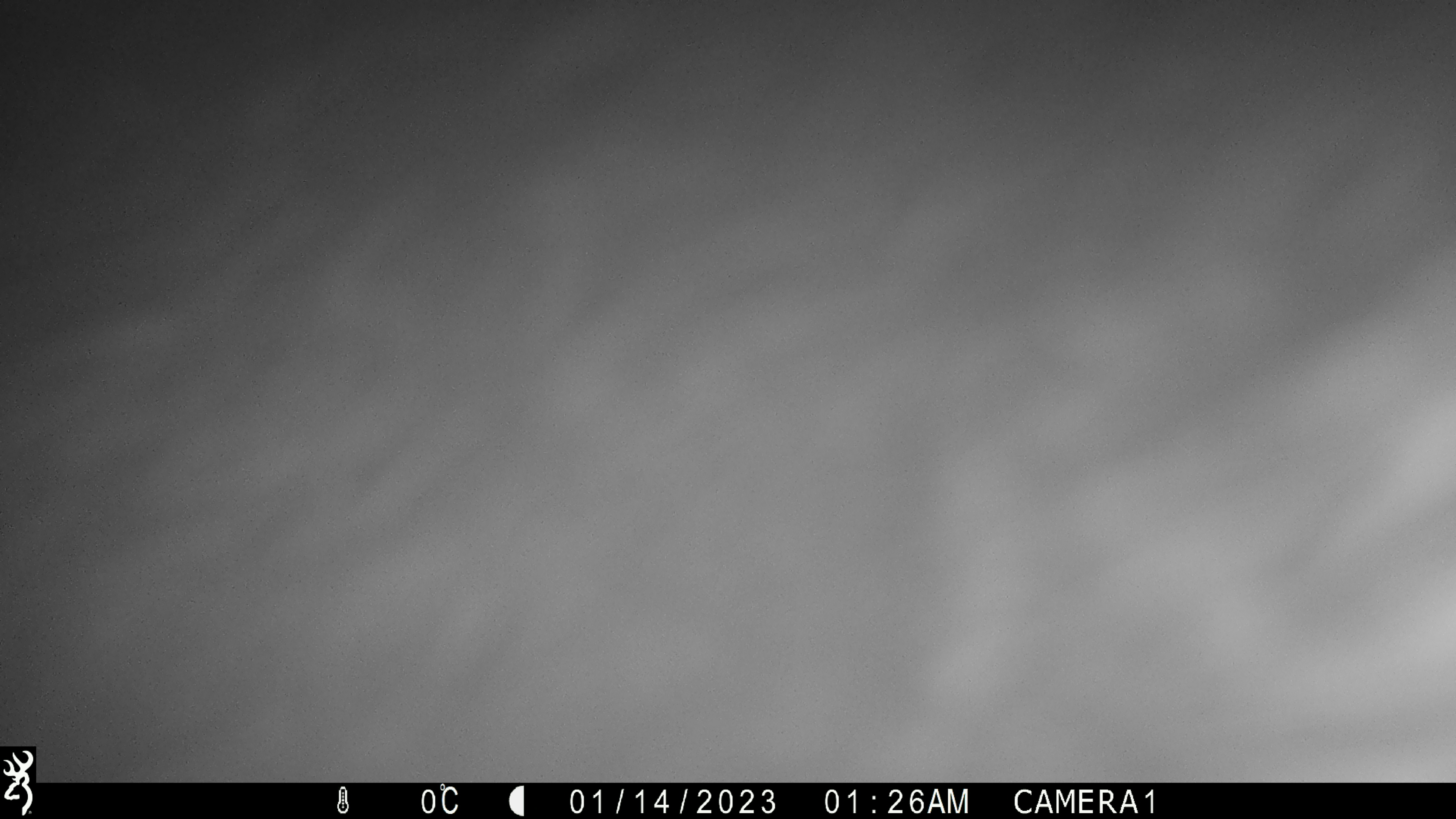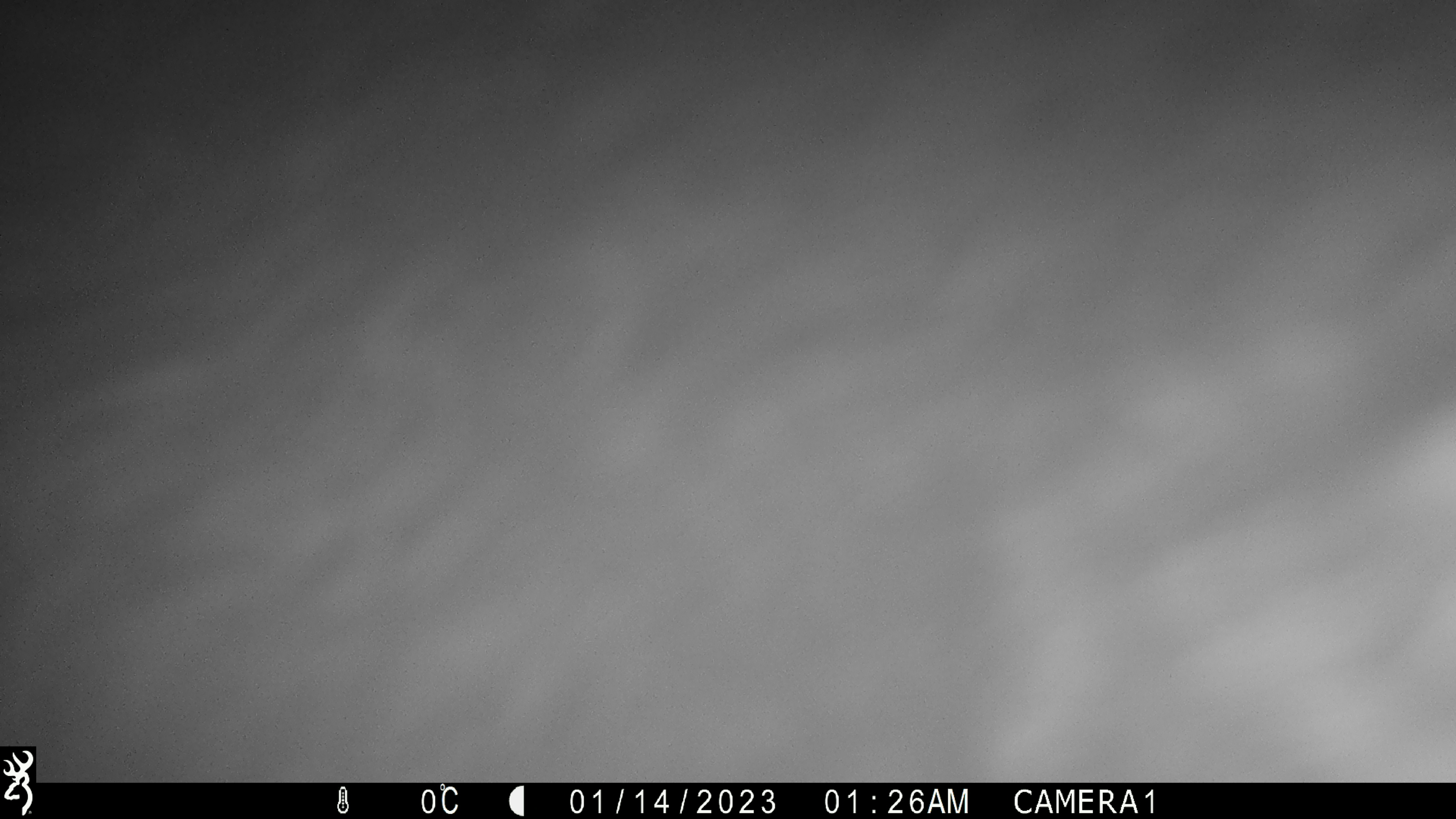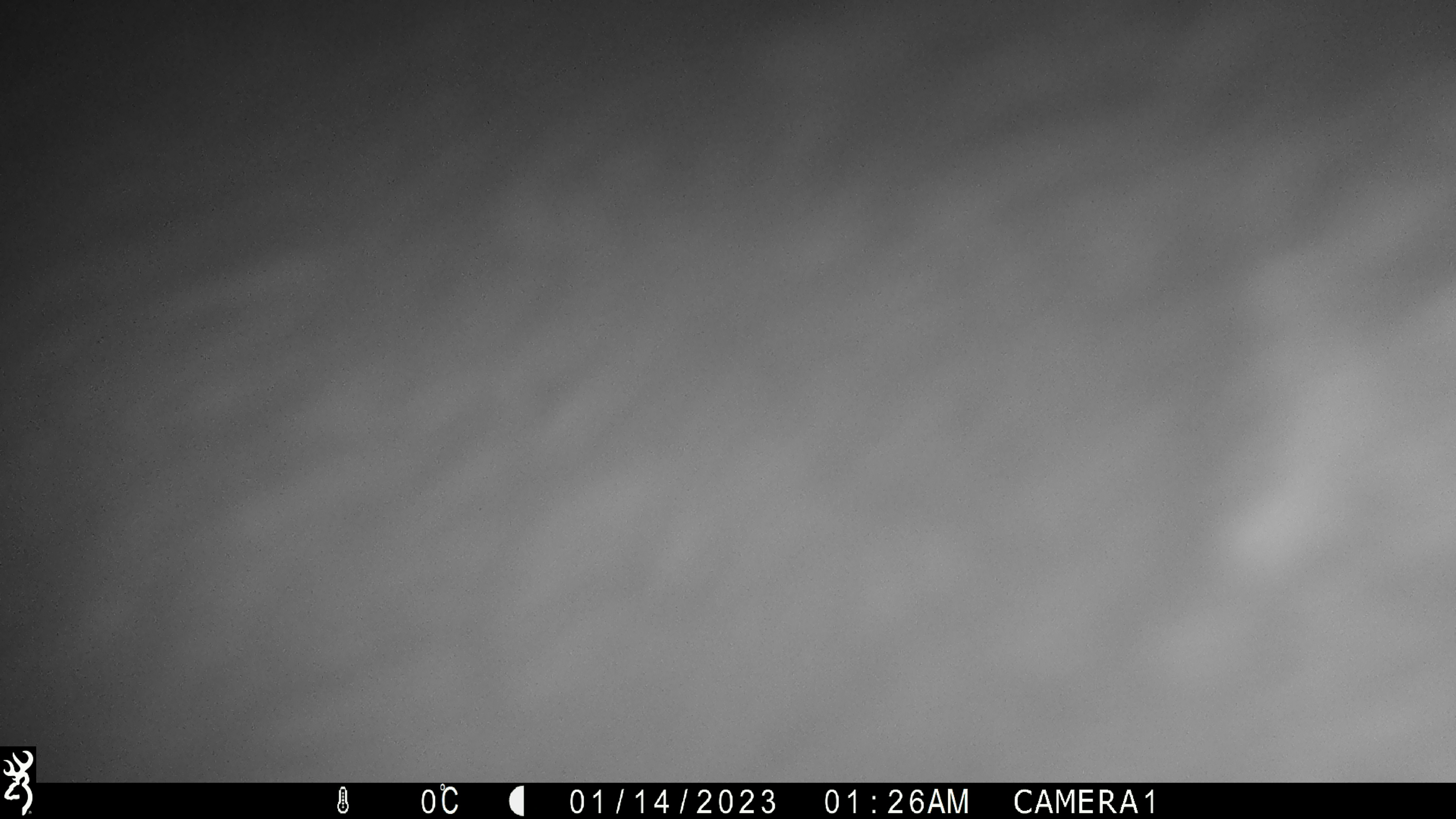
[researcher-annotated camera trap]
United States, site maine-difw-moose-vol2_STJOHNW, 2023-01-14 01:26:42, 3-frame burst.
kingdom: Animalia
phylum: Chordata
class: Mammalia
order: Artiodactyla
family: Cervidae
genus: Alces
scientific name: Alces alces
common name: moose